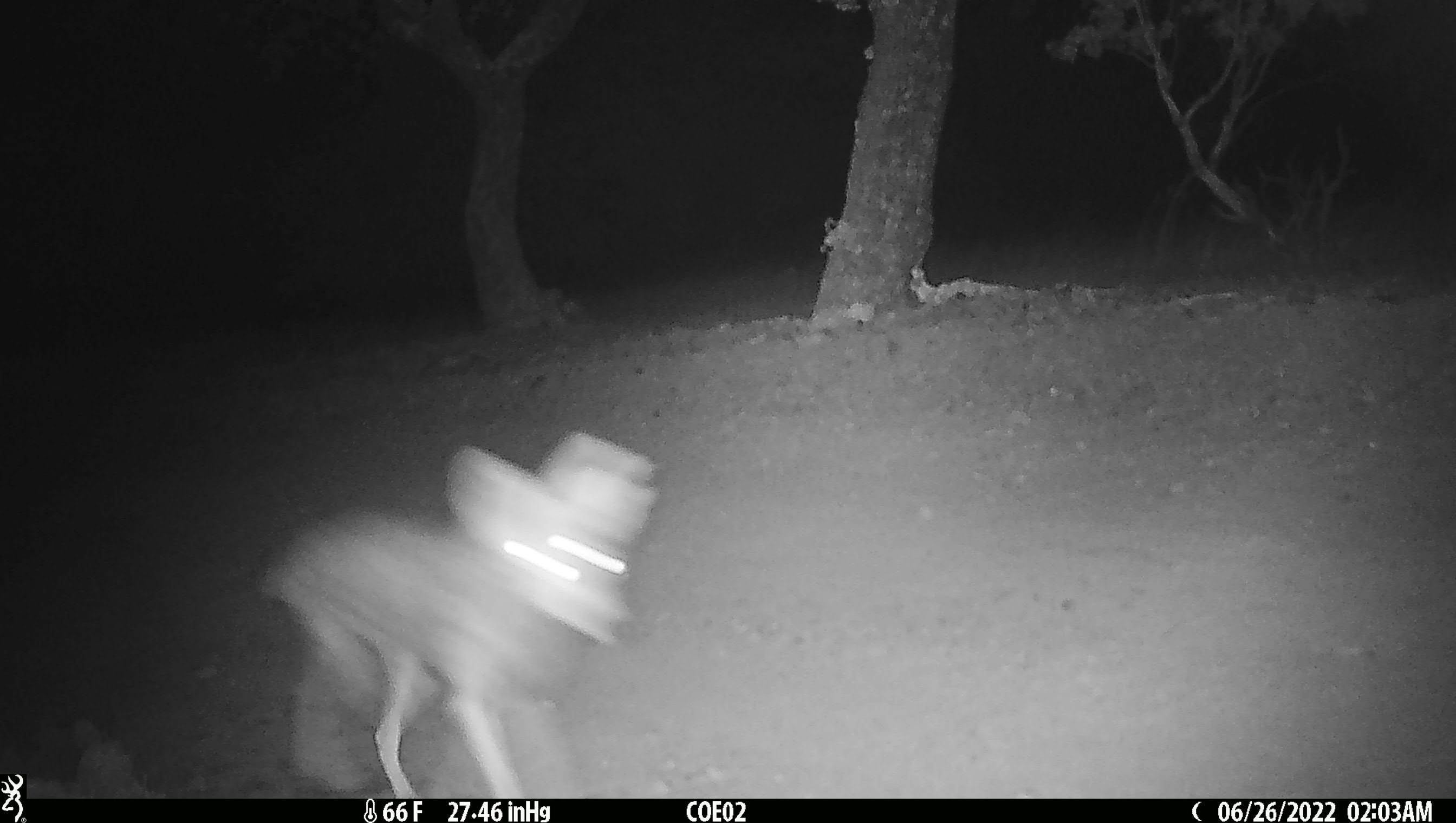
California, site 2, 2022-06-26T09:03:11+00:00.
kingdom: Animalia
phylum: Chordata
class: Mammalia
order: Carnivora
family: Canidae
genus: Canis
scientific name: Canis latrans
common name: coyote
Coyote (Canis latrans).